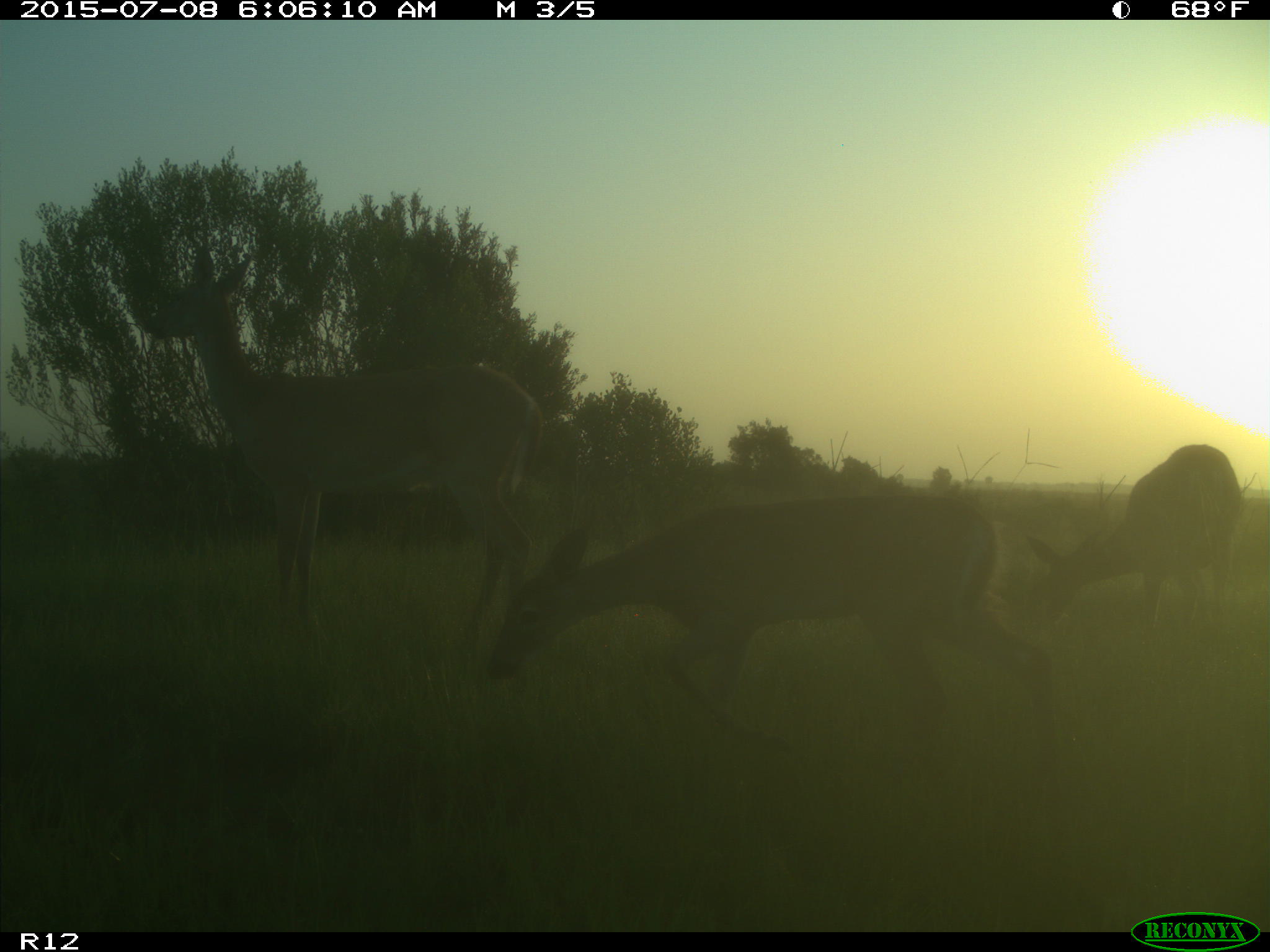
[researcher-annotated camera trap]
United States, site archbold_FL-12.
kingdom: Animalia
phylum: Chordata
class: Mammalia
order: Artiodactyla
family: Cervidae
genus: Odocoileus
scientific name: Odocoileus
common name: deer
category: unidentified deer